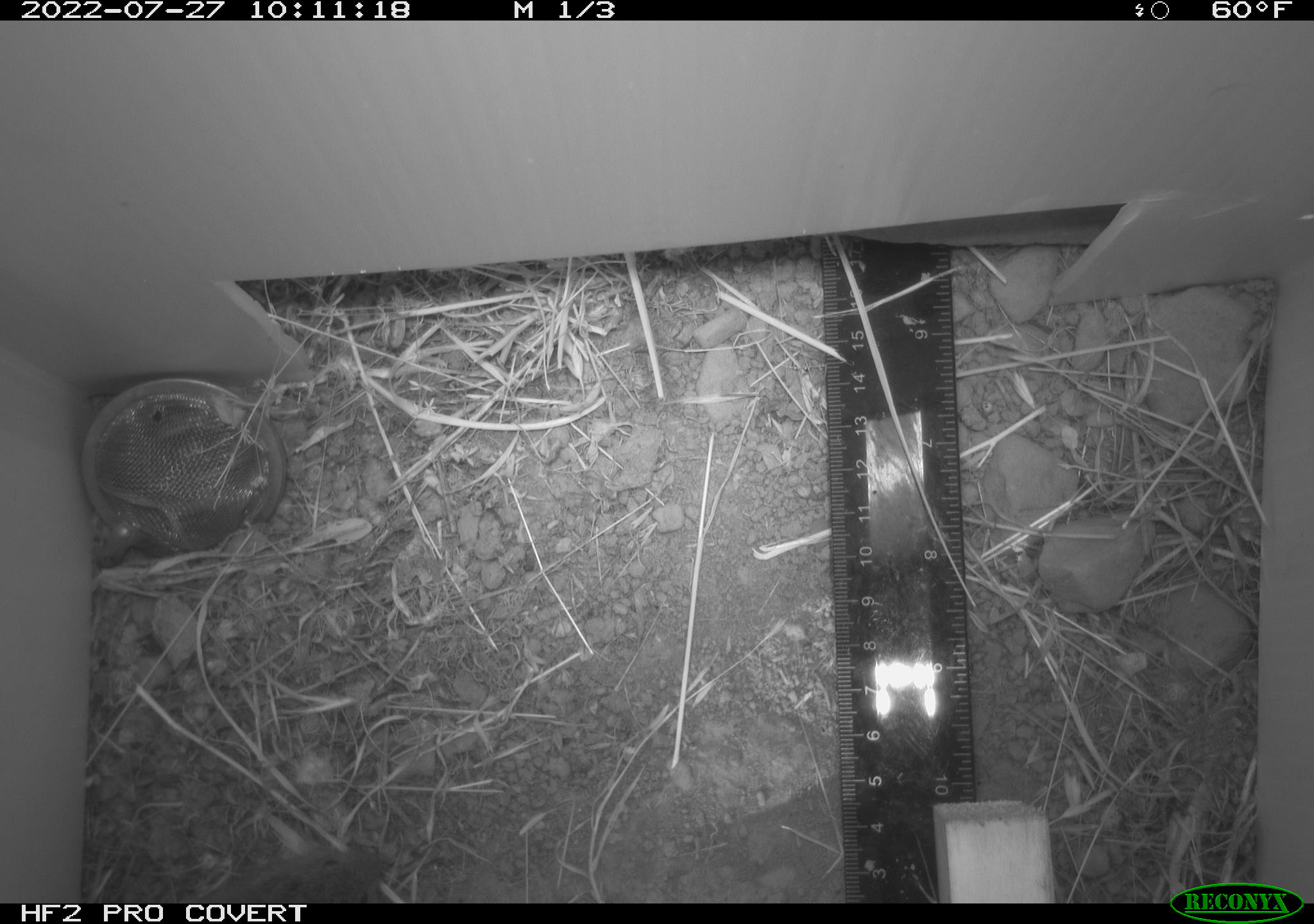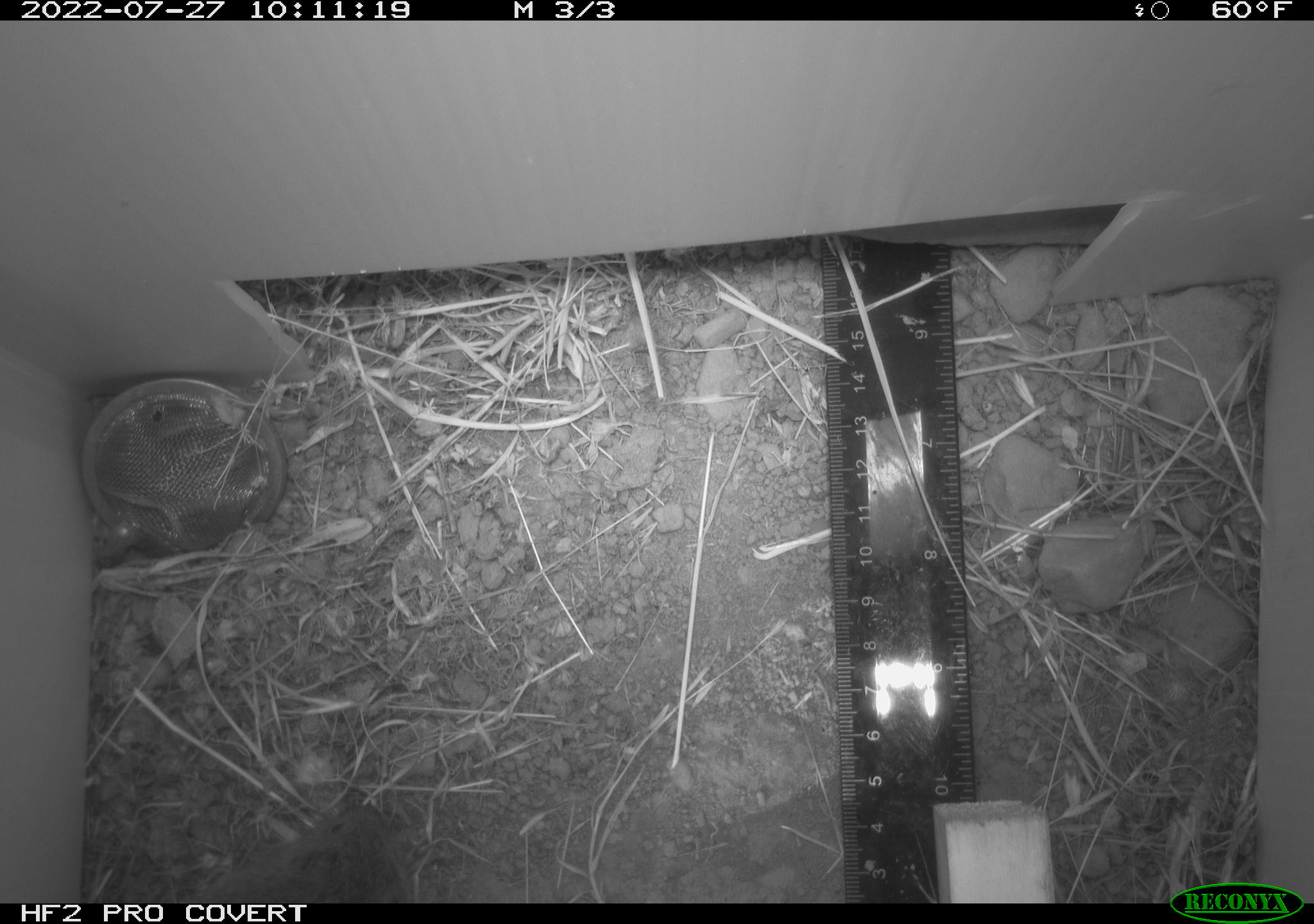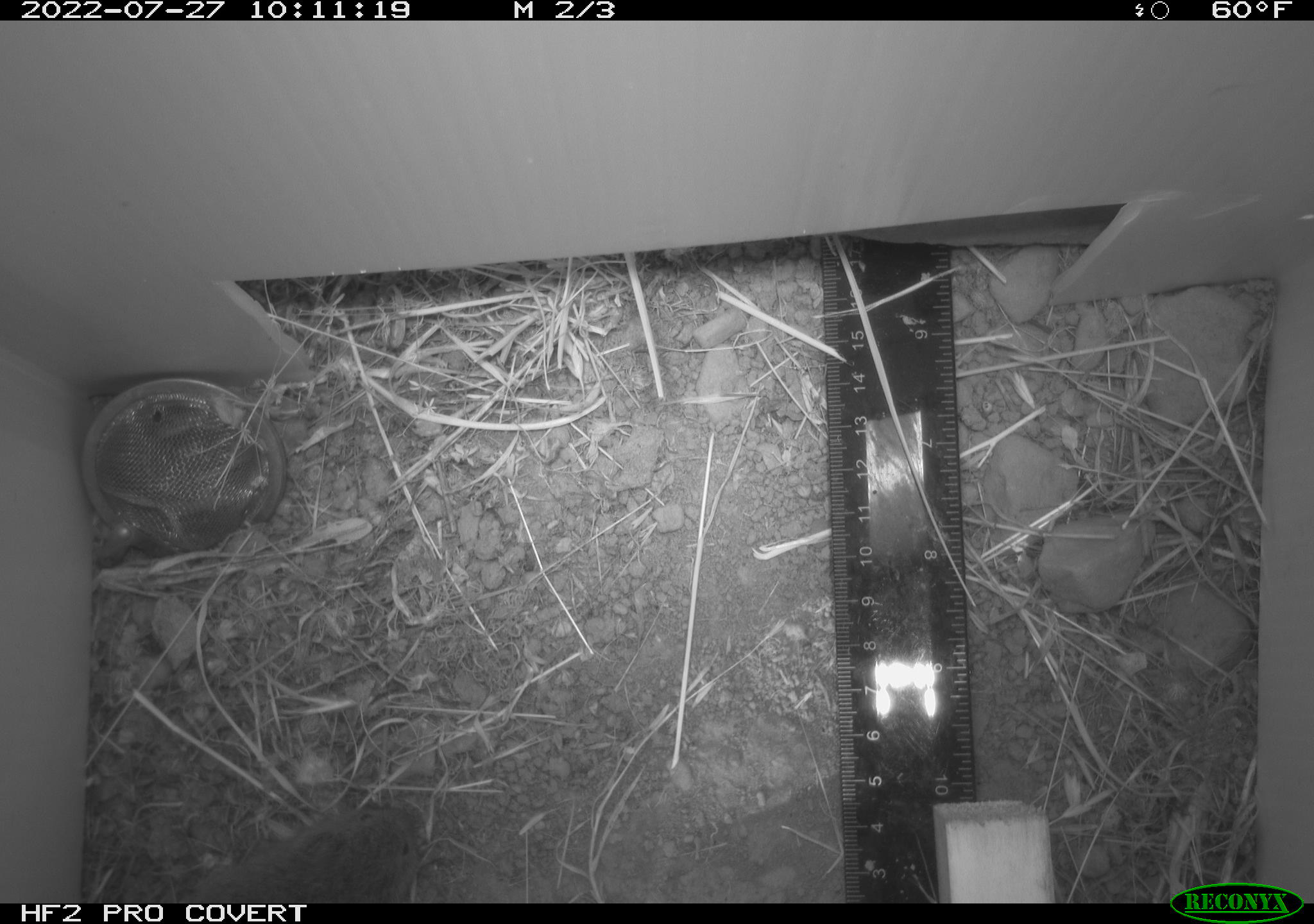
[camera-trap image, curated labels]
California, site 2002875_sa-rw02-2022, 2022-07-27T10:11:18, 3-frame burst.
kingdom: Animalia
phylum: Chordata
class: Mammalia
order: Rodentia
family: Cricetidae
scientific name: Arvicolinae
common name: voles, lemmings, and muskrats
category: arvicolinae subfamily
Arvicolinae subfamily (voles, lemmings, and muskrats) (Arvicolinae).